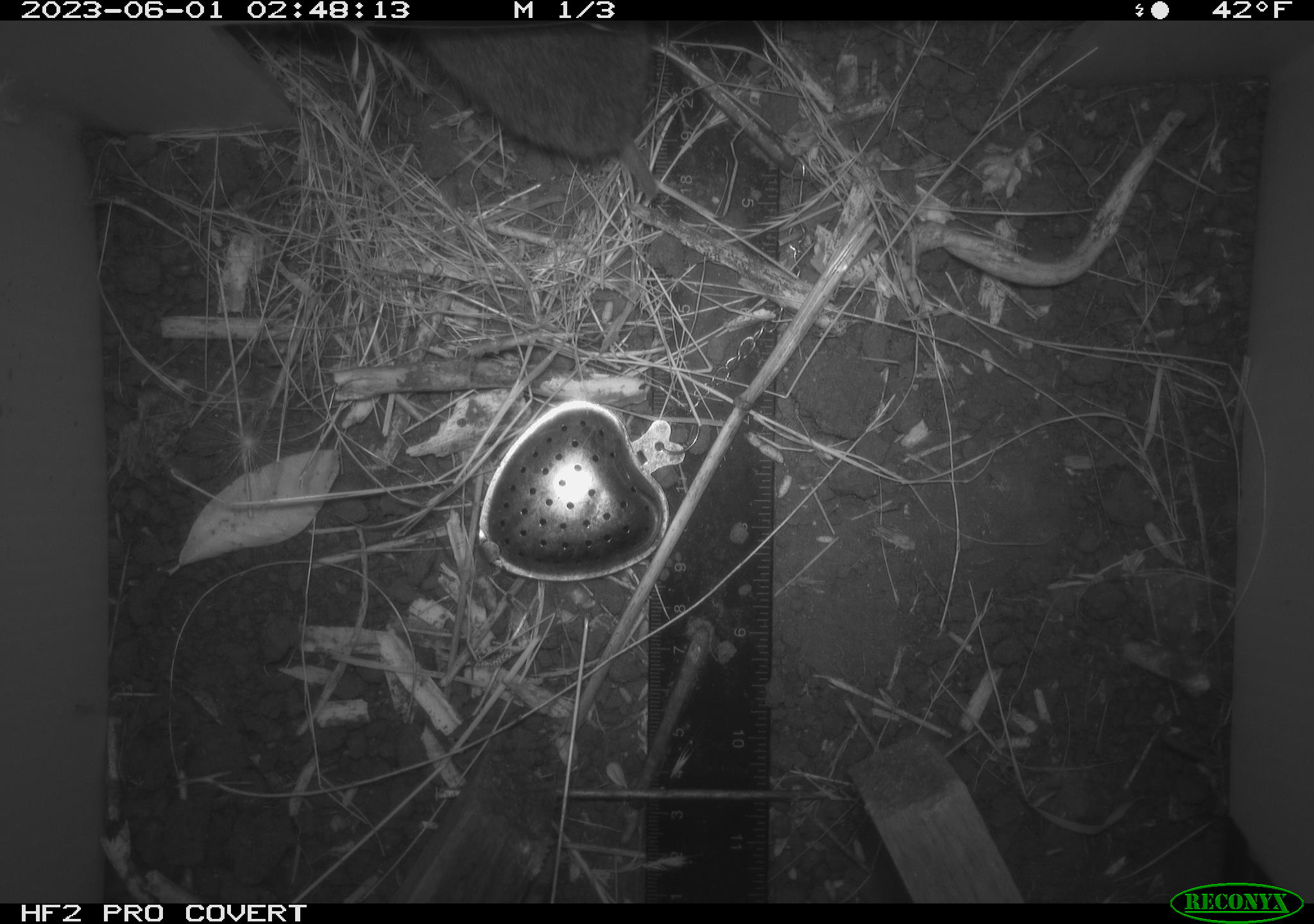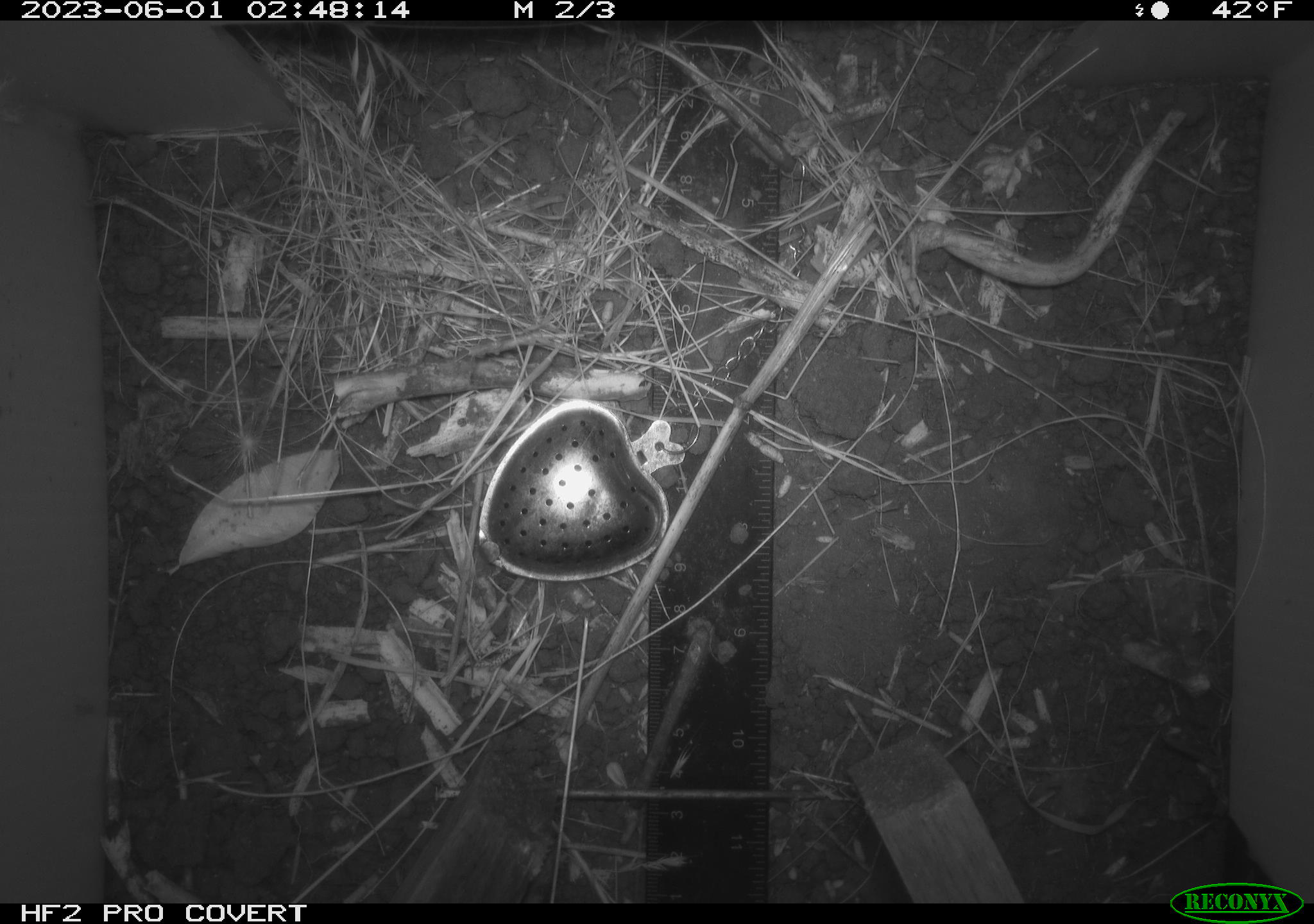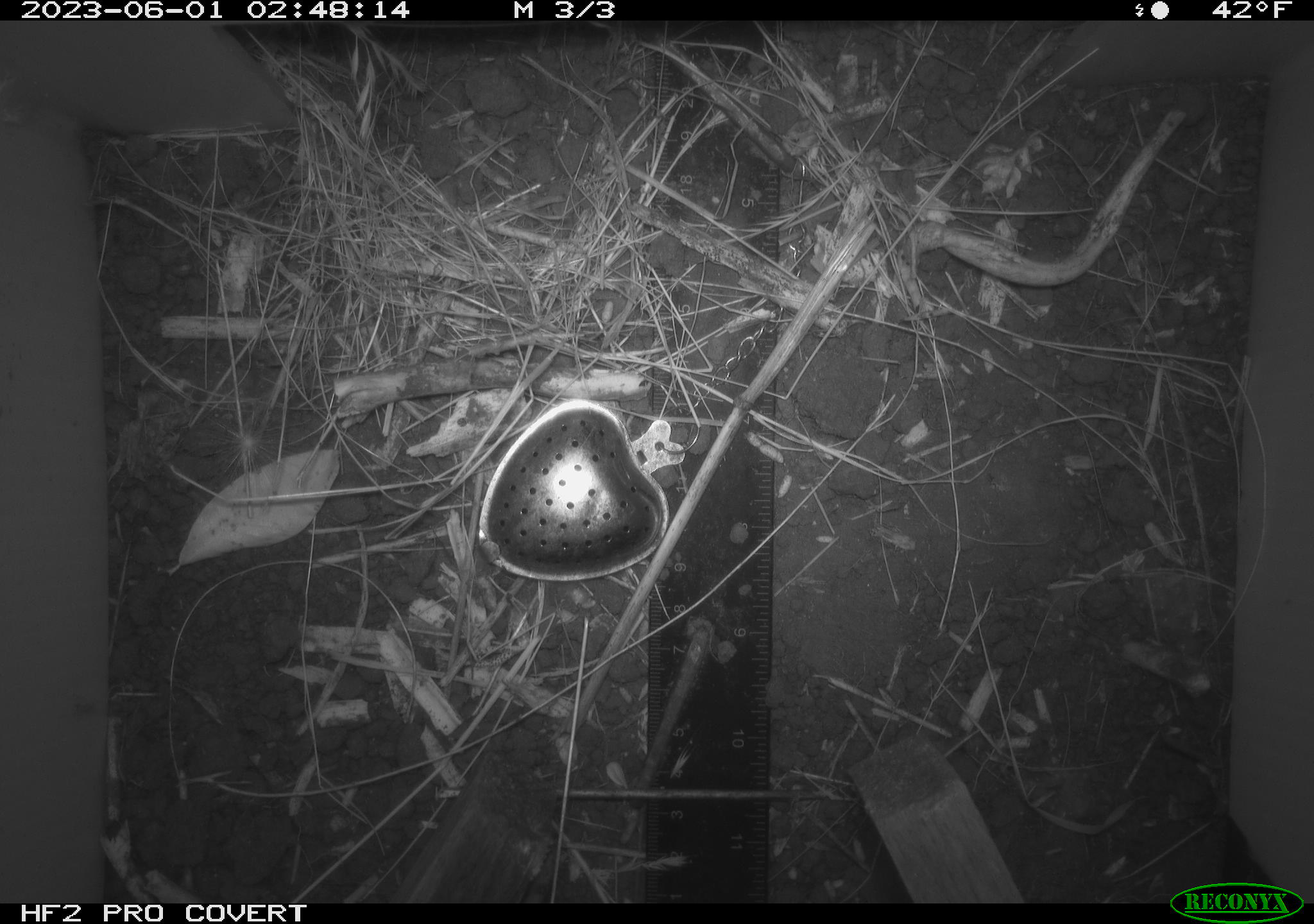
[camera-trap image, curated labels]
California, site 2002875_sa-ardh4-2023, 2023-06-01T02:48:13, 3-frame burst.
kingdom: Animalia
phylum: Chordata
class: Mammalia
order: Rodentia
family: Cricetidae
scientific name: Arvicolinae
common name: voles, lemmings, and muskrats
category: arvicolinae subfamily